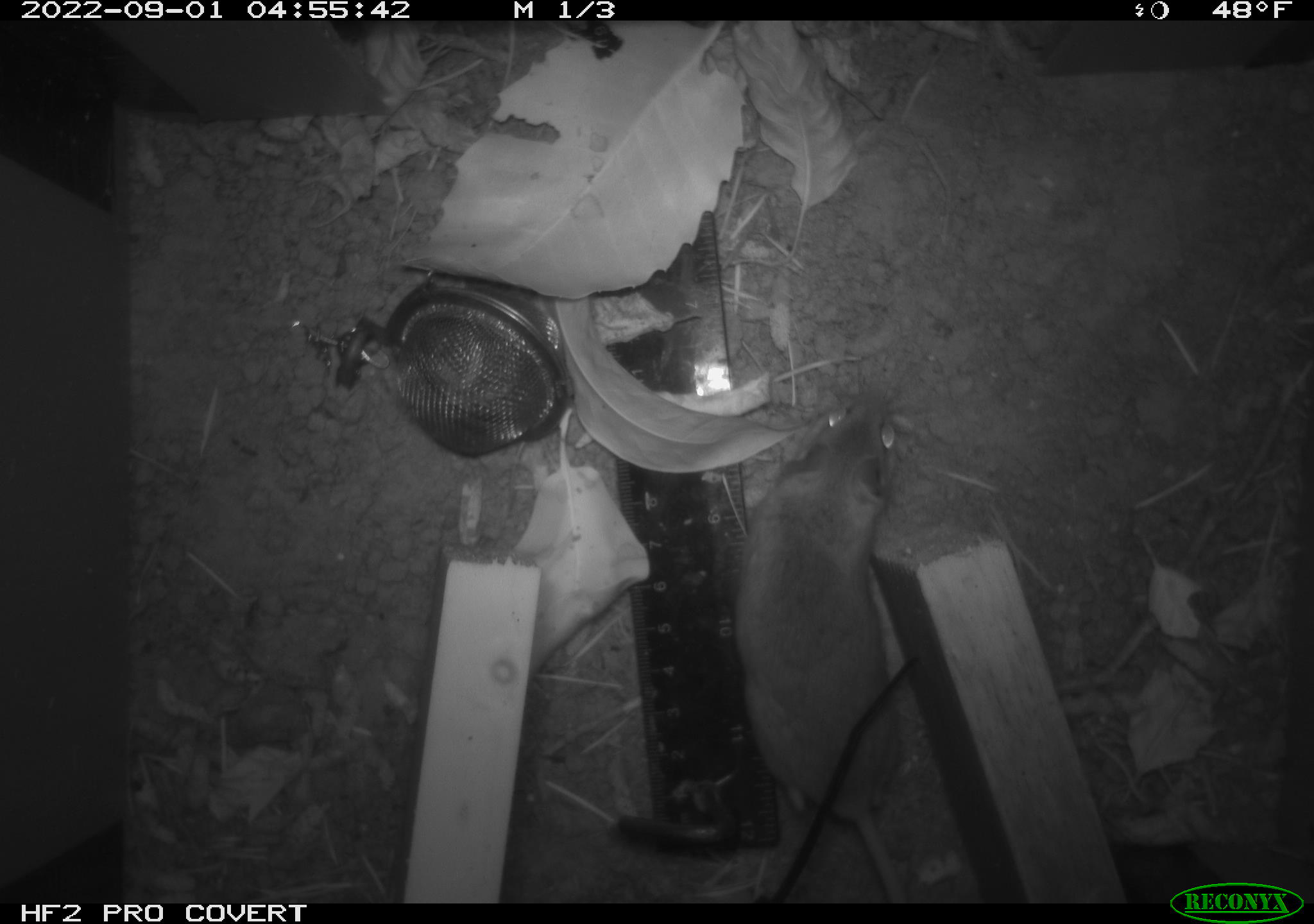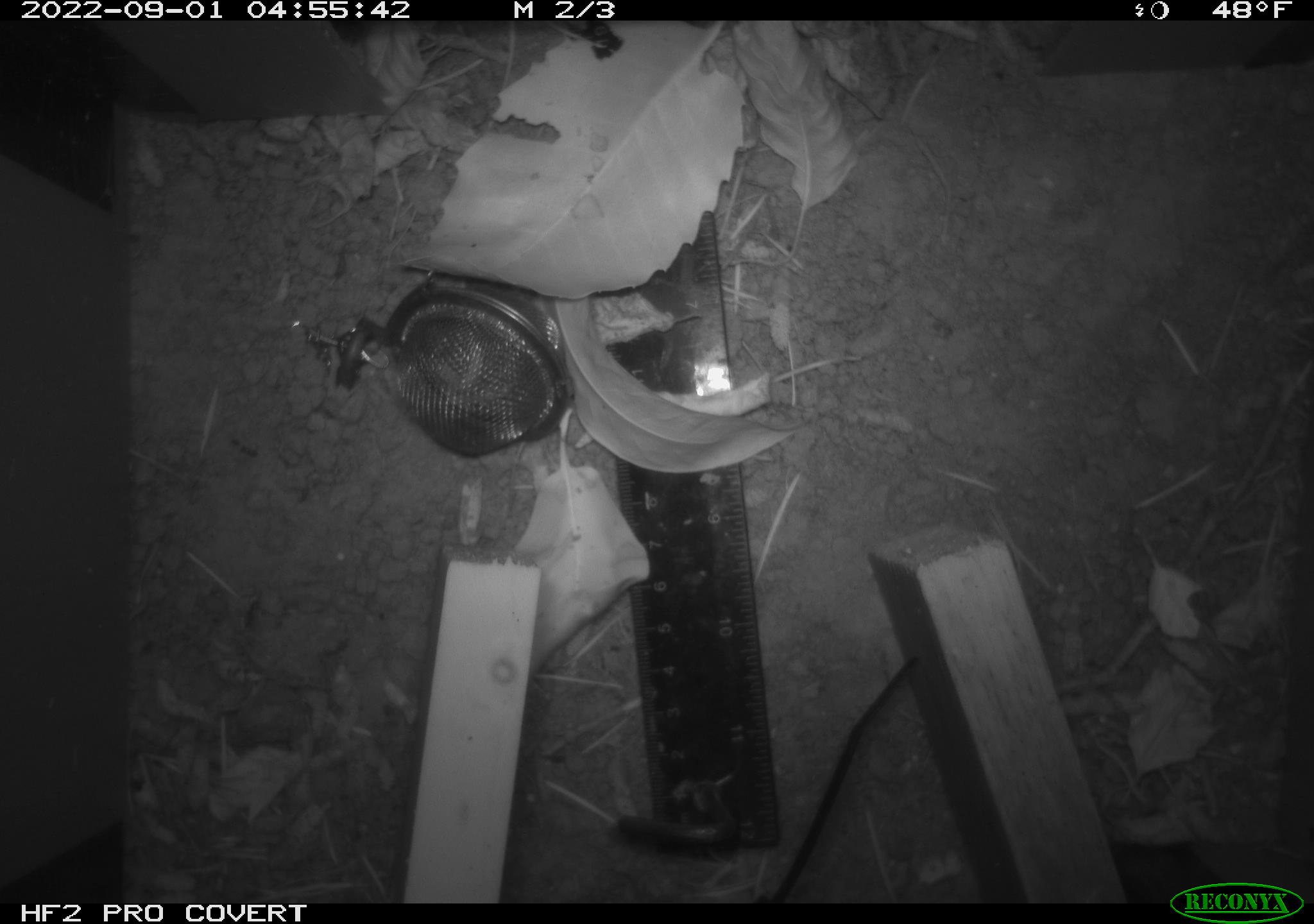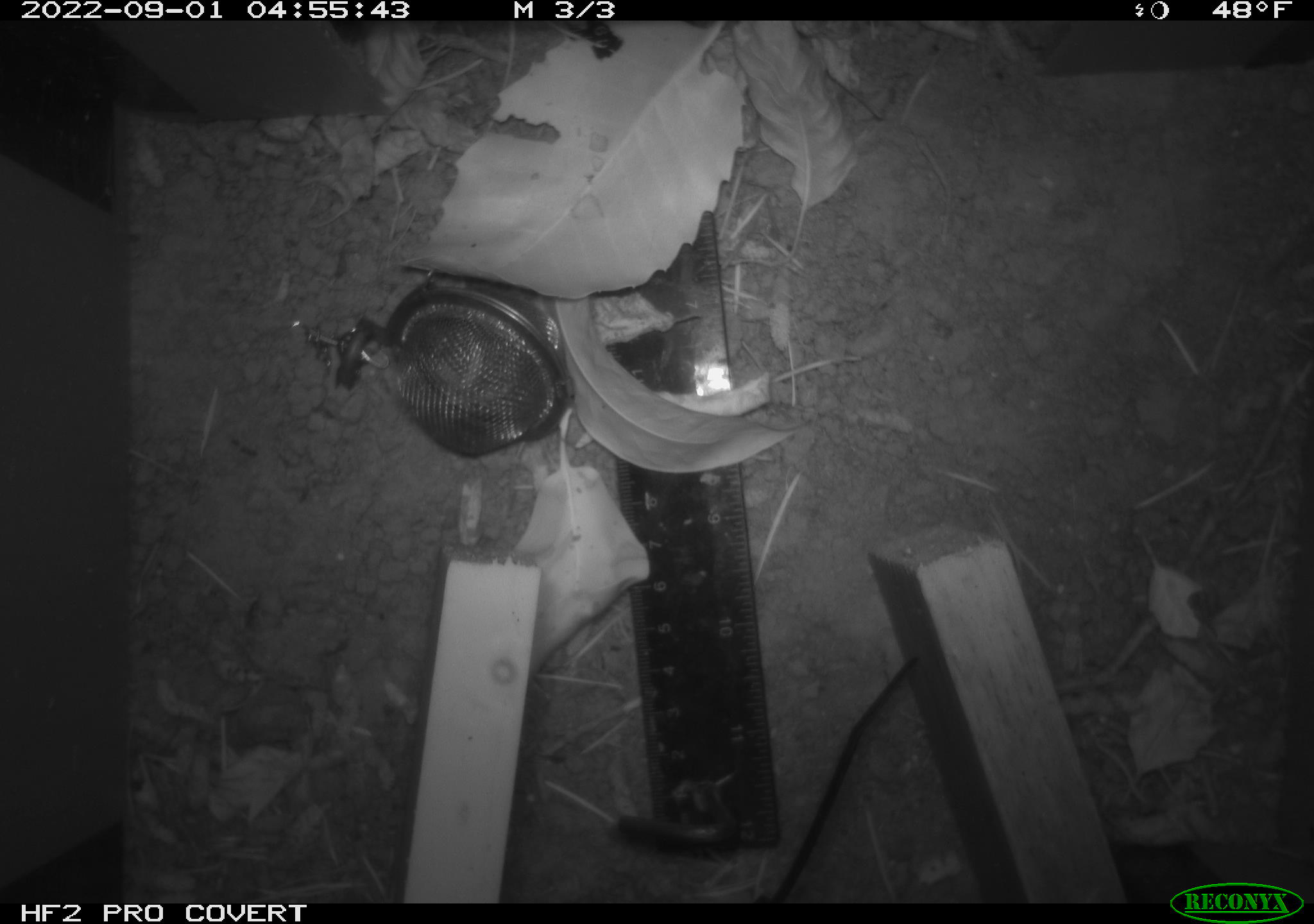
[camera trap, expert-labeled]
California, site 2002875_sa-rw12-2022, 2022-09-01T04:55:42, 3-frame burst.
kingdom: Animalia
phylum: Chordata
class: Mammalia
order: Rodentia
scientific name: Rodentia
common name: rodent